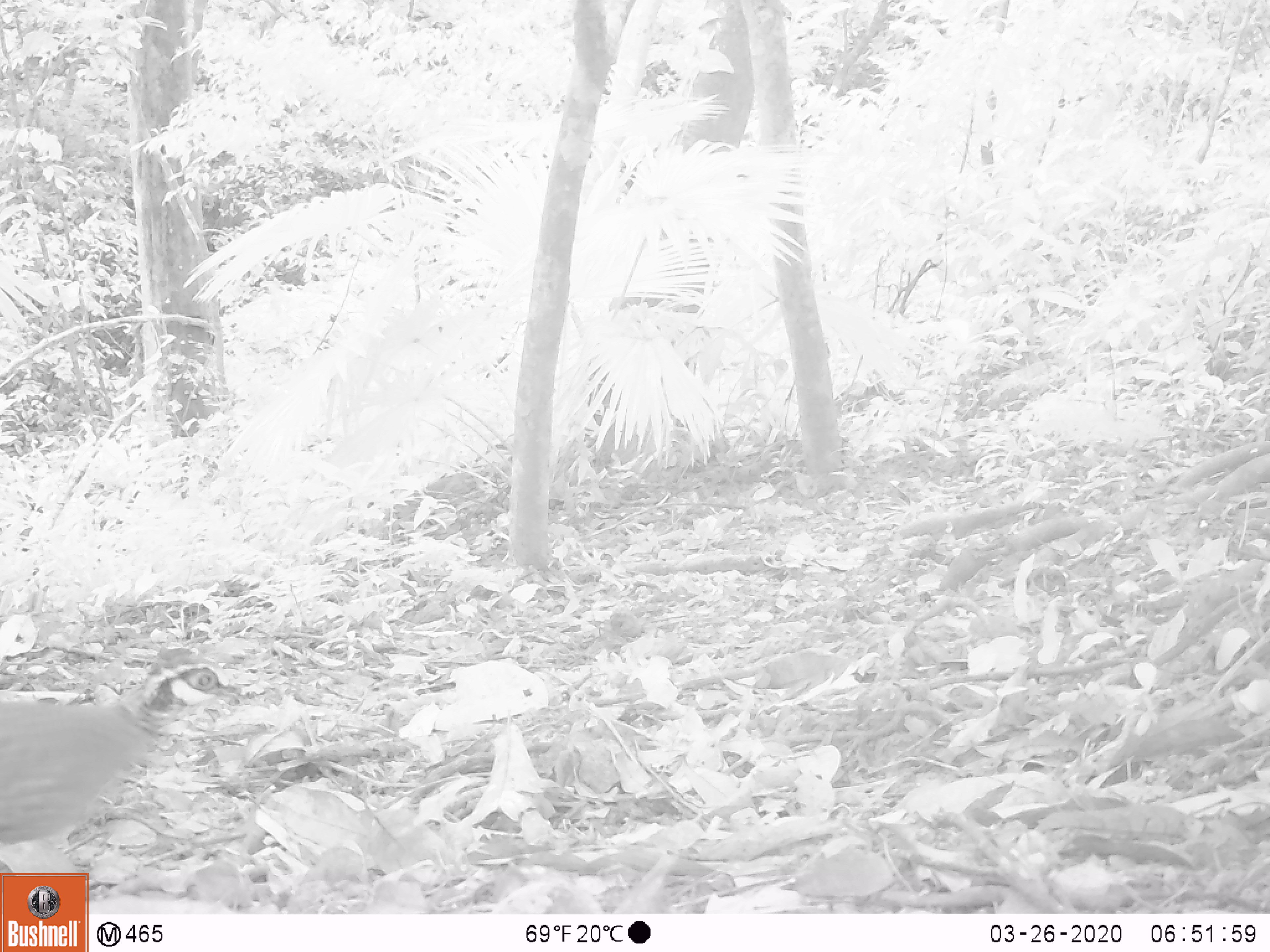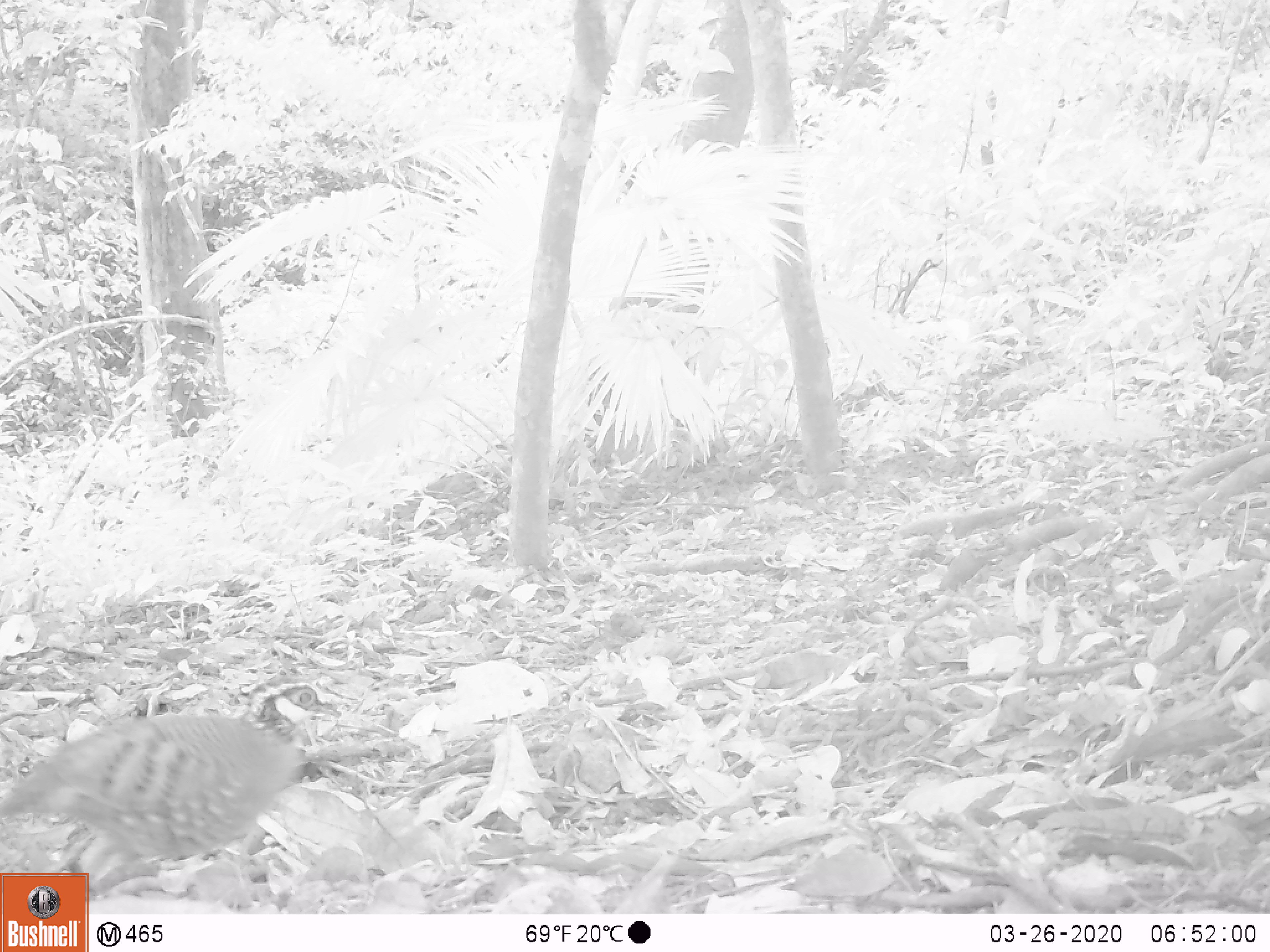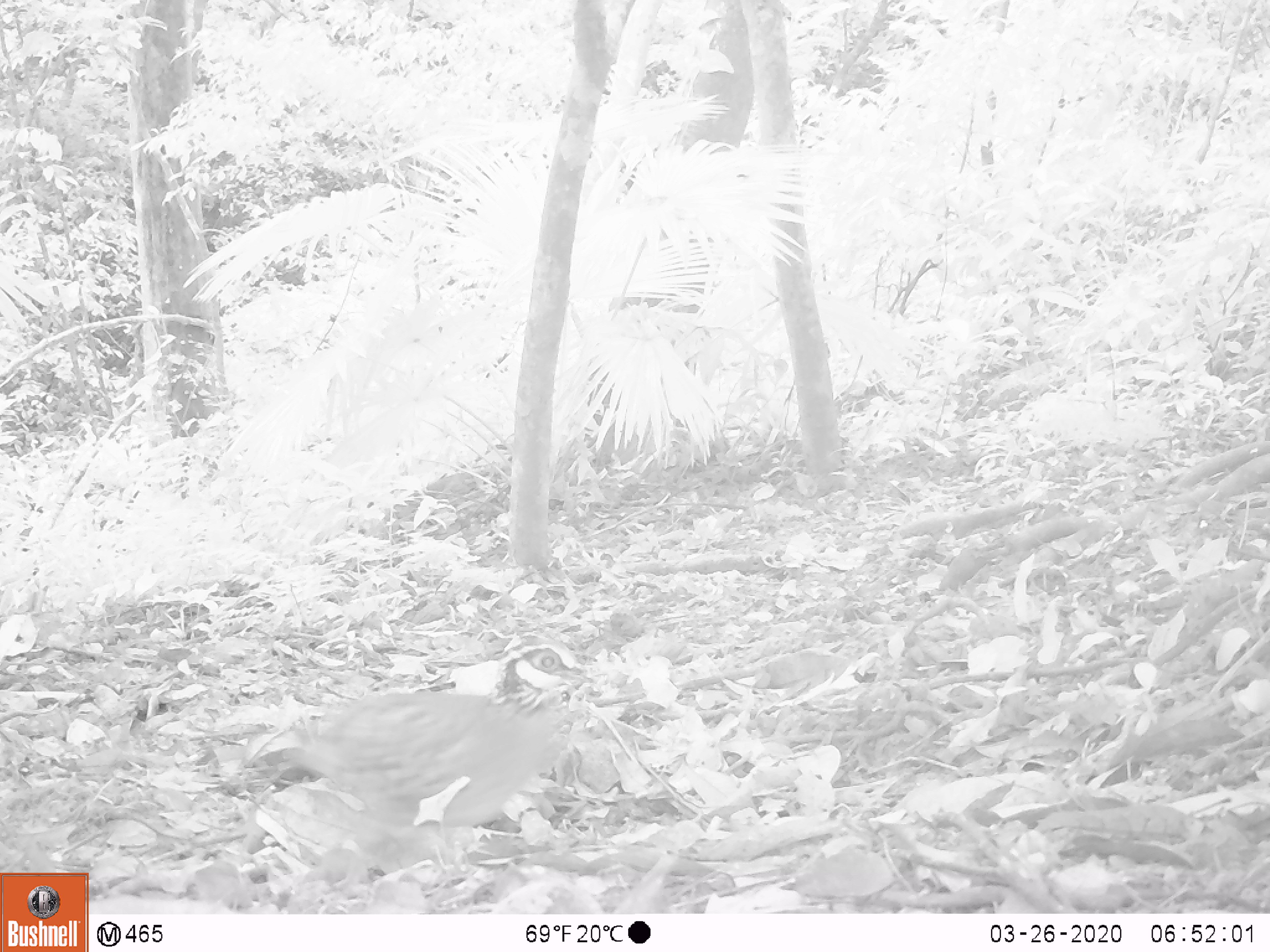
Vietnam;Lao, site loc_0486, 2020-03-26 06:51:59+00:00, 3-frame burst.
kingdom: Animalia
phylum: Chordata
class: Aves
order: Galliformes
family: Phasianidae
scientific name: Phasianidae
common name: partridge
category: unidentified partridge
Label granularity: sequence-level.